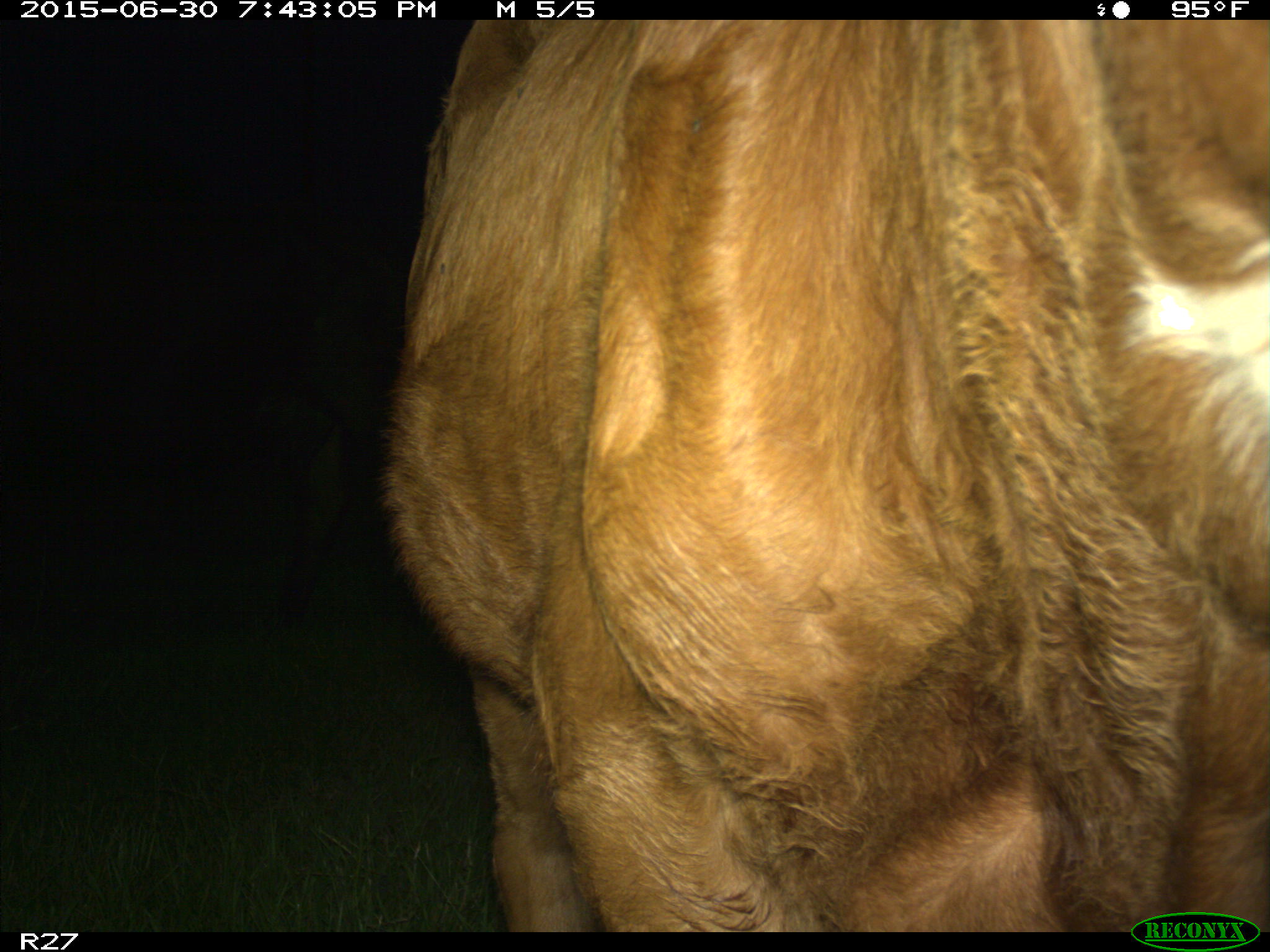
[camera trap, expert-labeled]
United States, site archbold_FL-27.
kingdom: Animalia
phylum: Chordata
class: Mammalia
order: Artiodactyla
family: Bovidae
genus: Bos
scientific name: Bos taurus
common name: domestic cow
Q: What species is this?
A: Bos taurus (domestic cow).